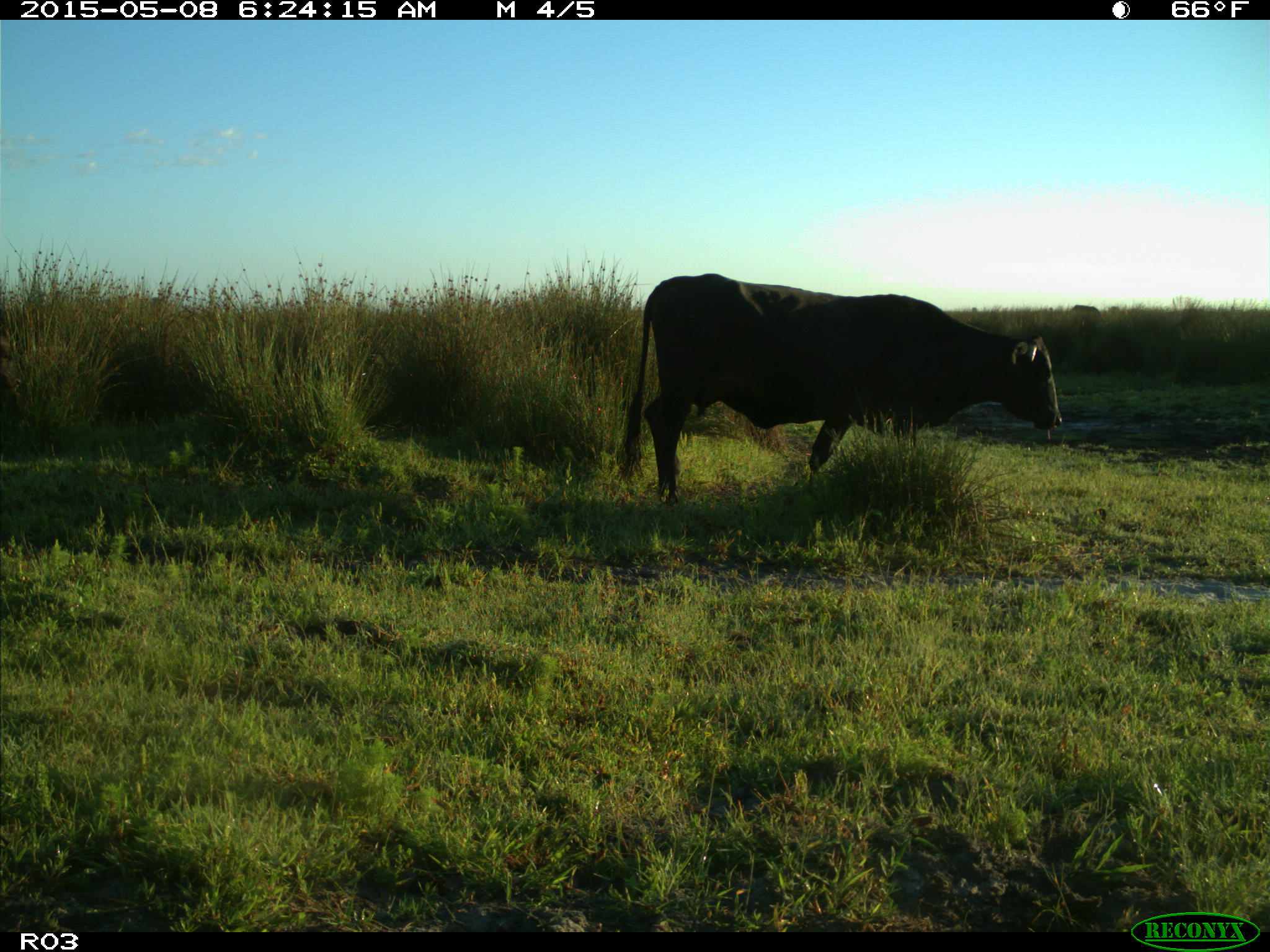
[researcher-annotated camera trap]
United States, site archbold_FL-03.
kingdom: Animalia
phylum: Chordata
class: Mammalia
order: Artiodactyla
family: Bovidae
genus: Bos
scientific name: Bos taurus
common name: domestic cow